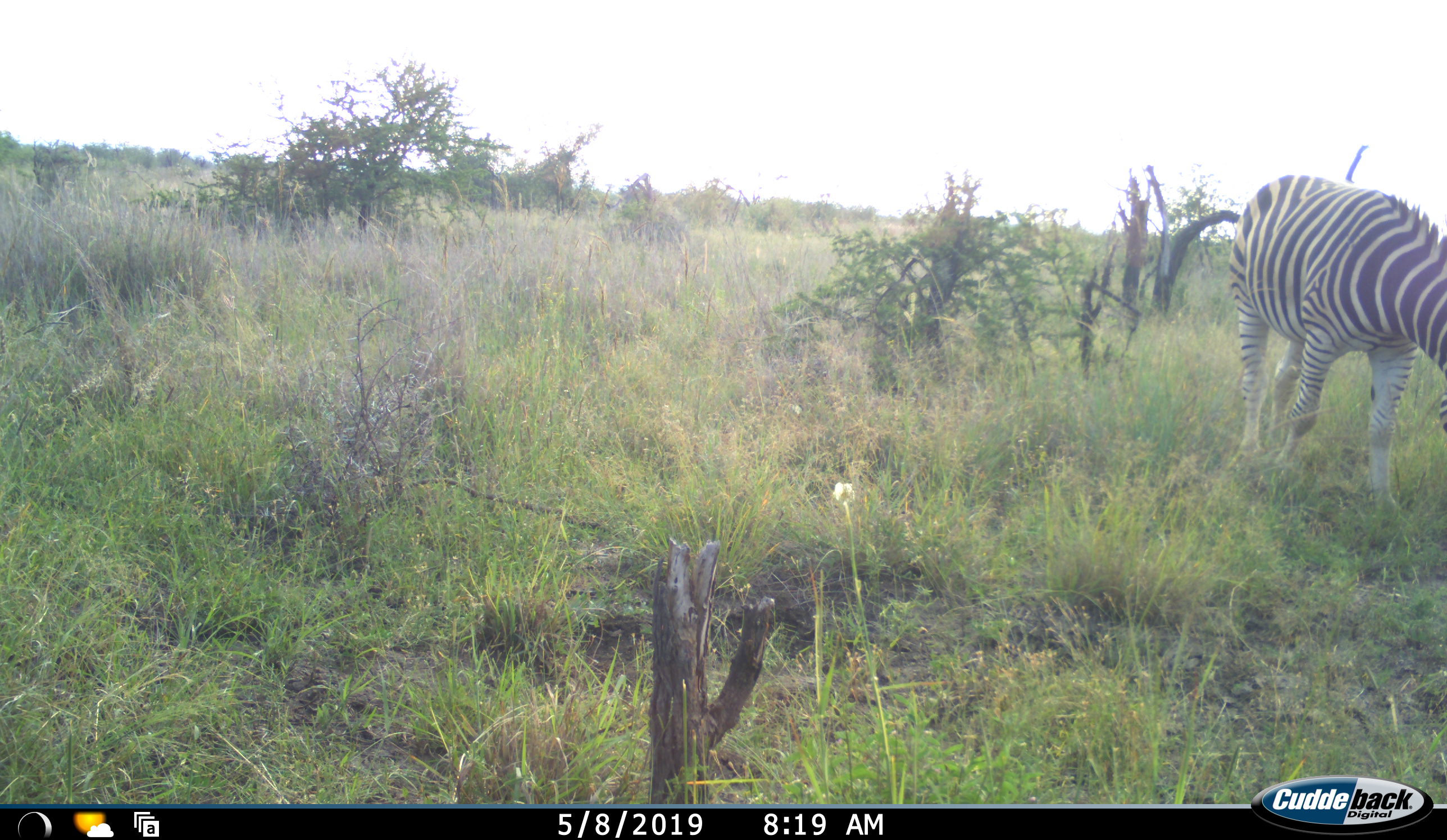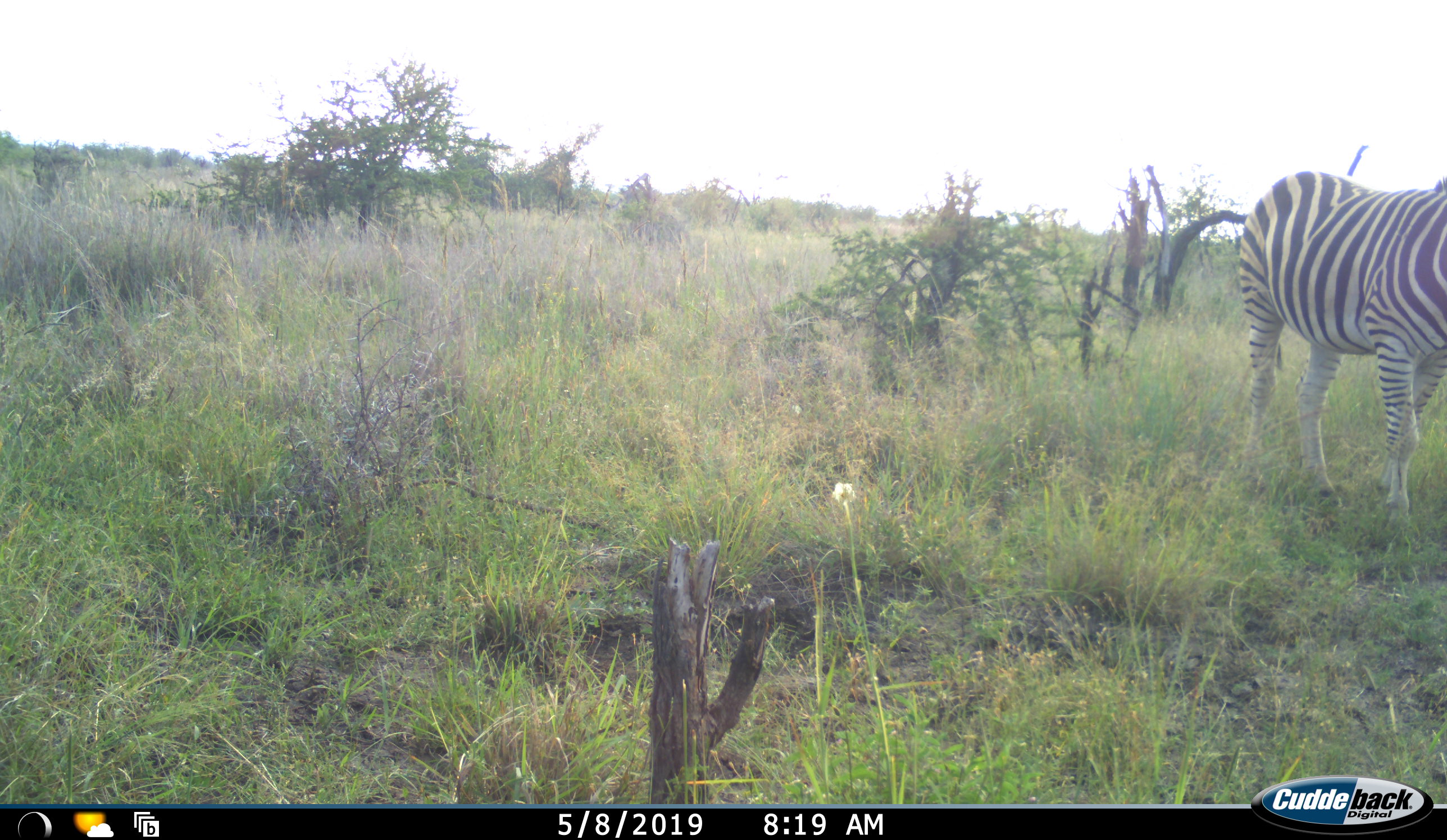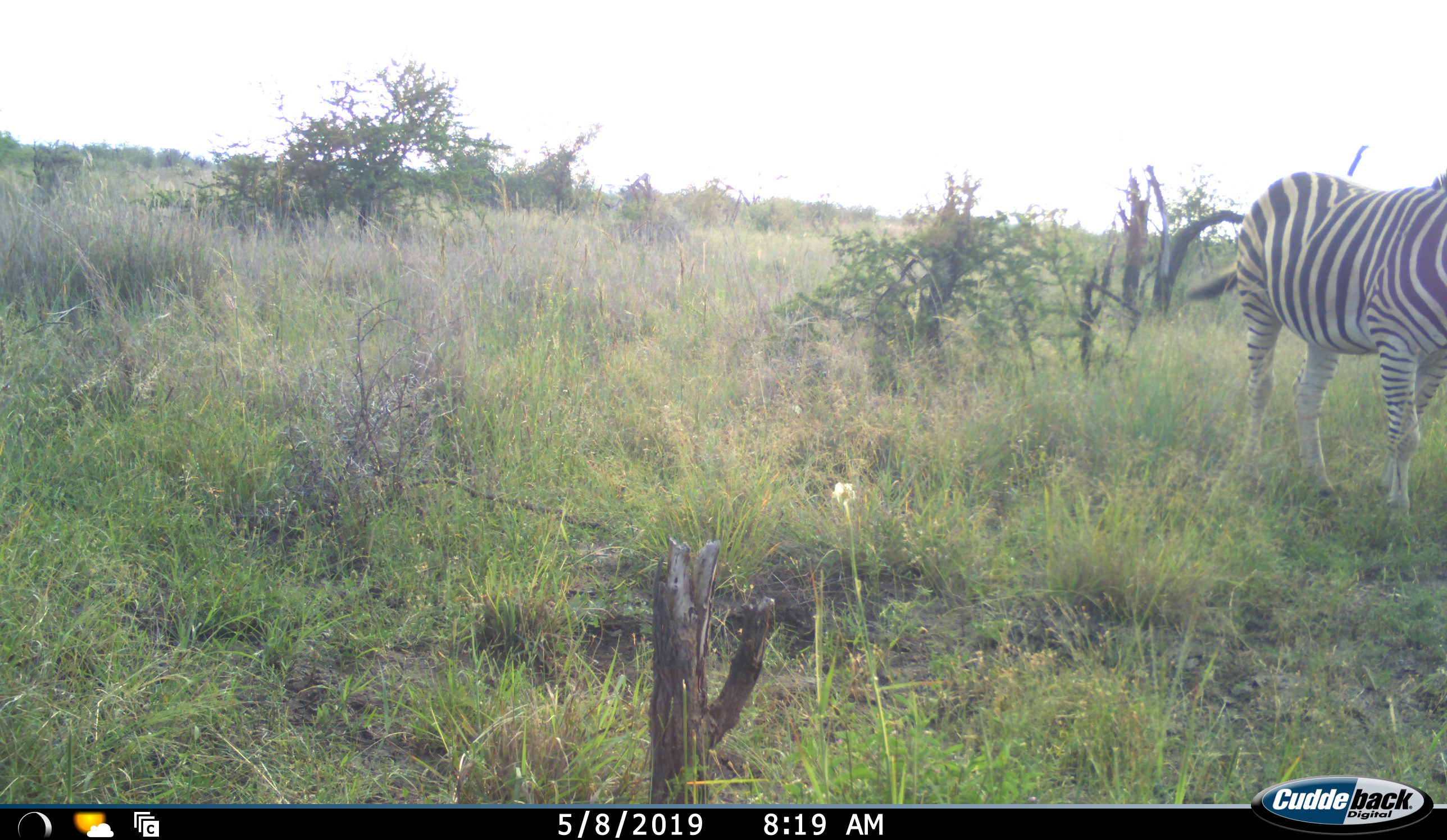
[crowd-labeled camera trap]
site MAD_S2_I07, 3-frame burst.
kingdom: Animalia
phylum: Chordata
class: Mammalia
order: Perissodactyla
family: Equidae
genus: Equus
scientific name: Equus quagga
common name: plains zebra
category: zebraplains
Zebraplains (plains zebra) (Equus quagga), count 1. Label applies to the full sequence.